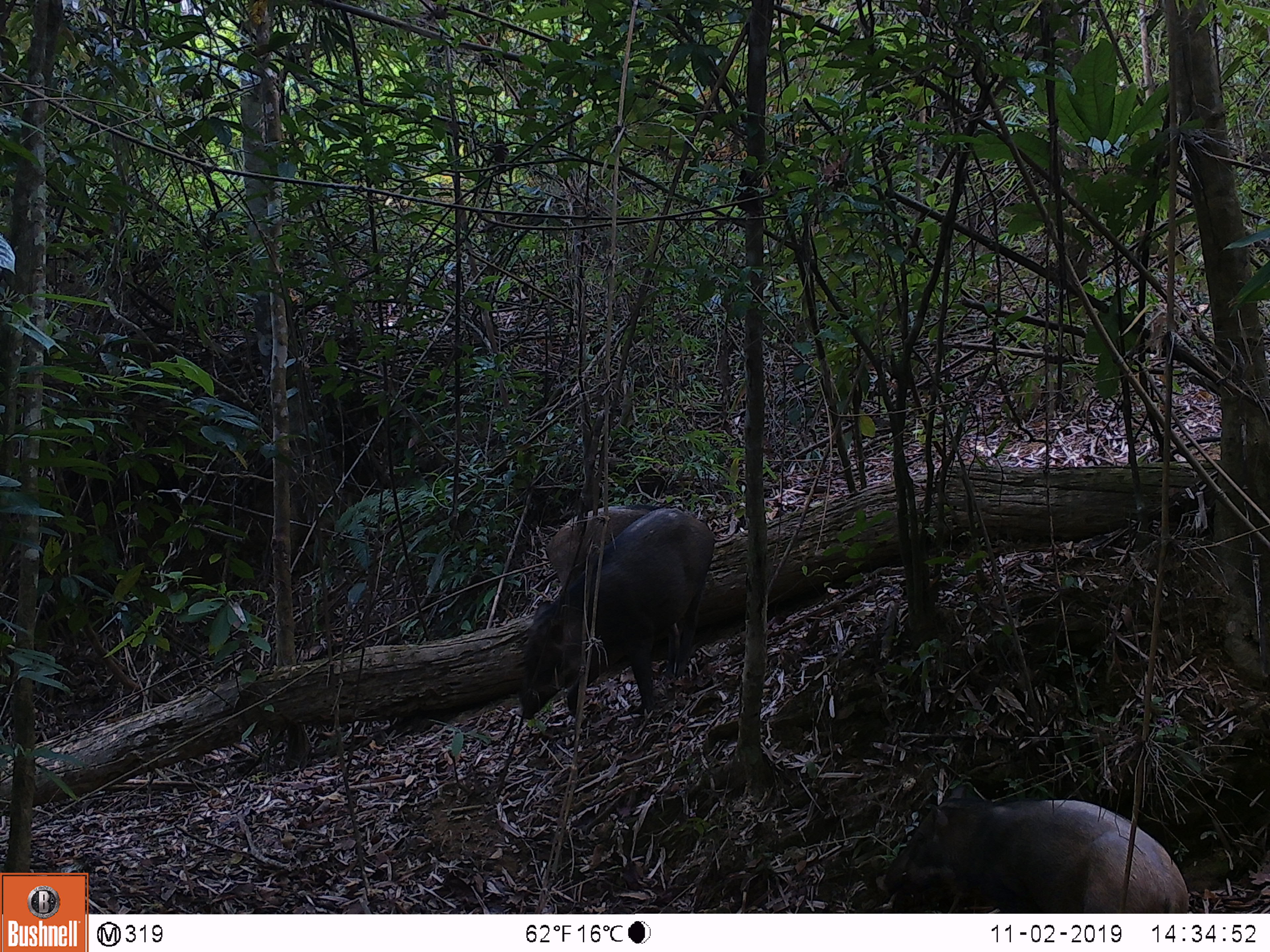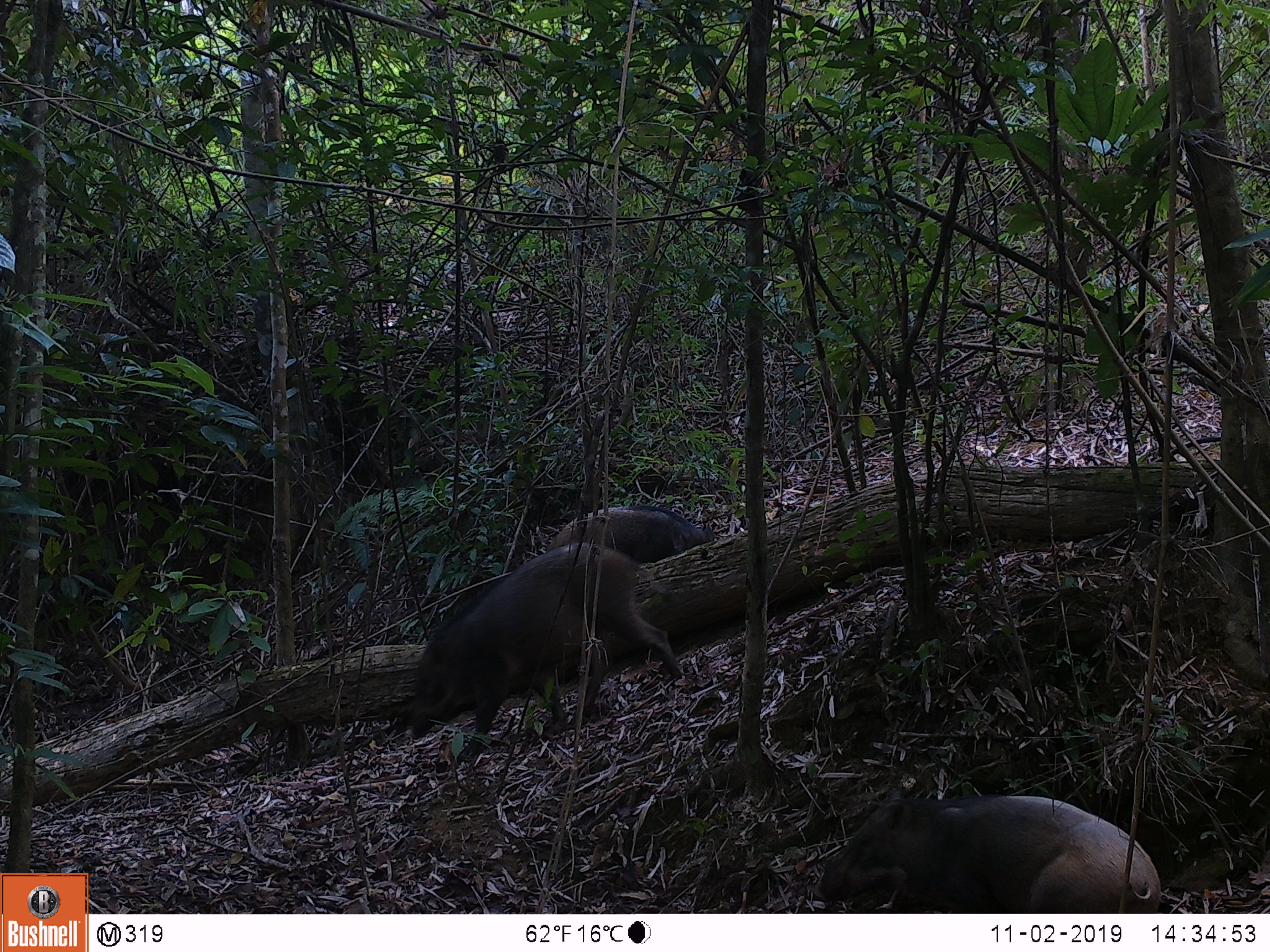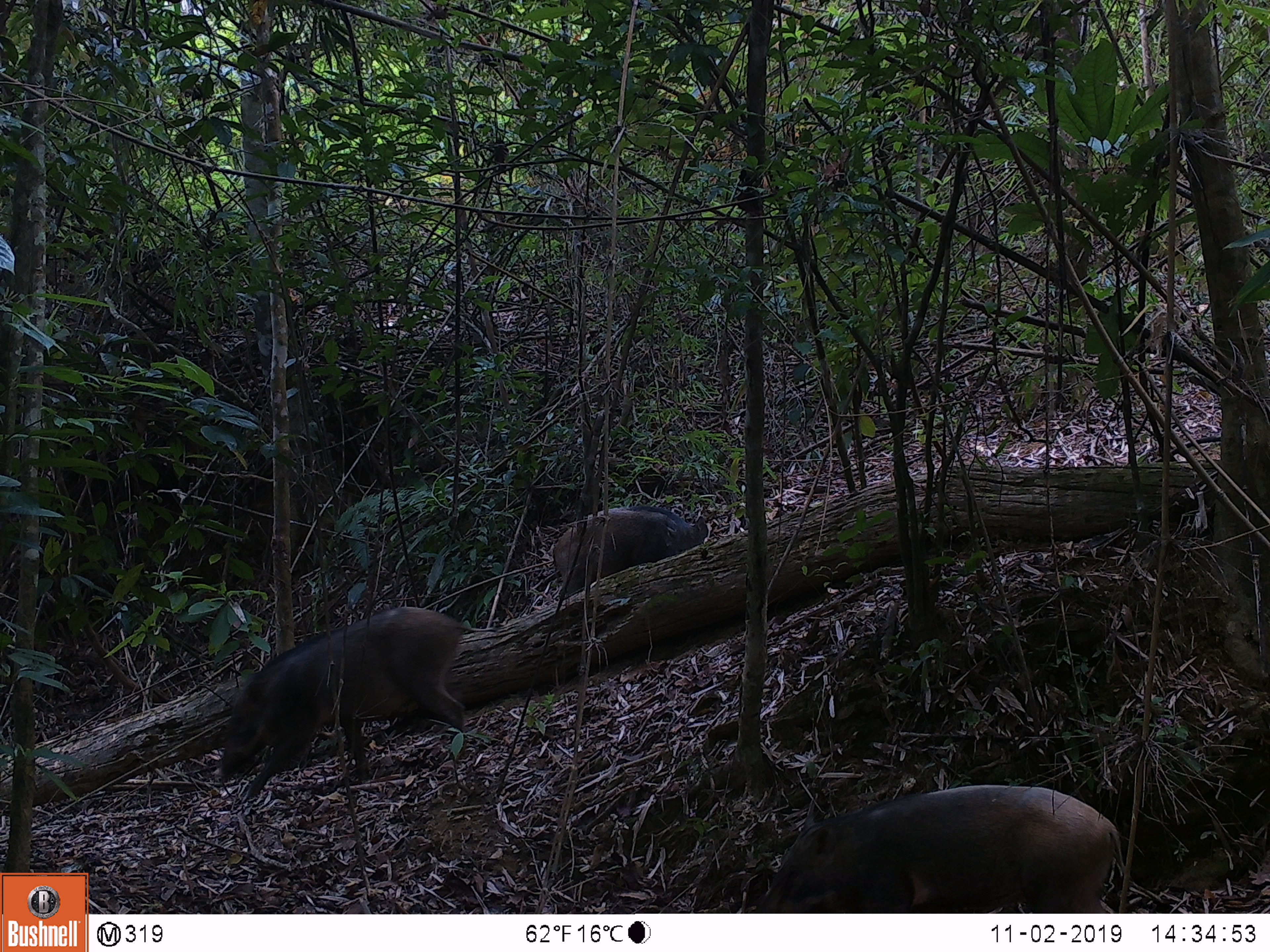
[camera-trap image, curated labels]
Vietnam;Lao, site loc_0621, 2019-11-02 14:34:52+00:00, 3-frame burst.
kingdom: Animalia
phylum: Chordata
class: Mammalia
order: Artiodactyla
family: Suidae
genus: Sus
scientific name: Sus scrofa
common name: eurasian wild pig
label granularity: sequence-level